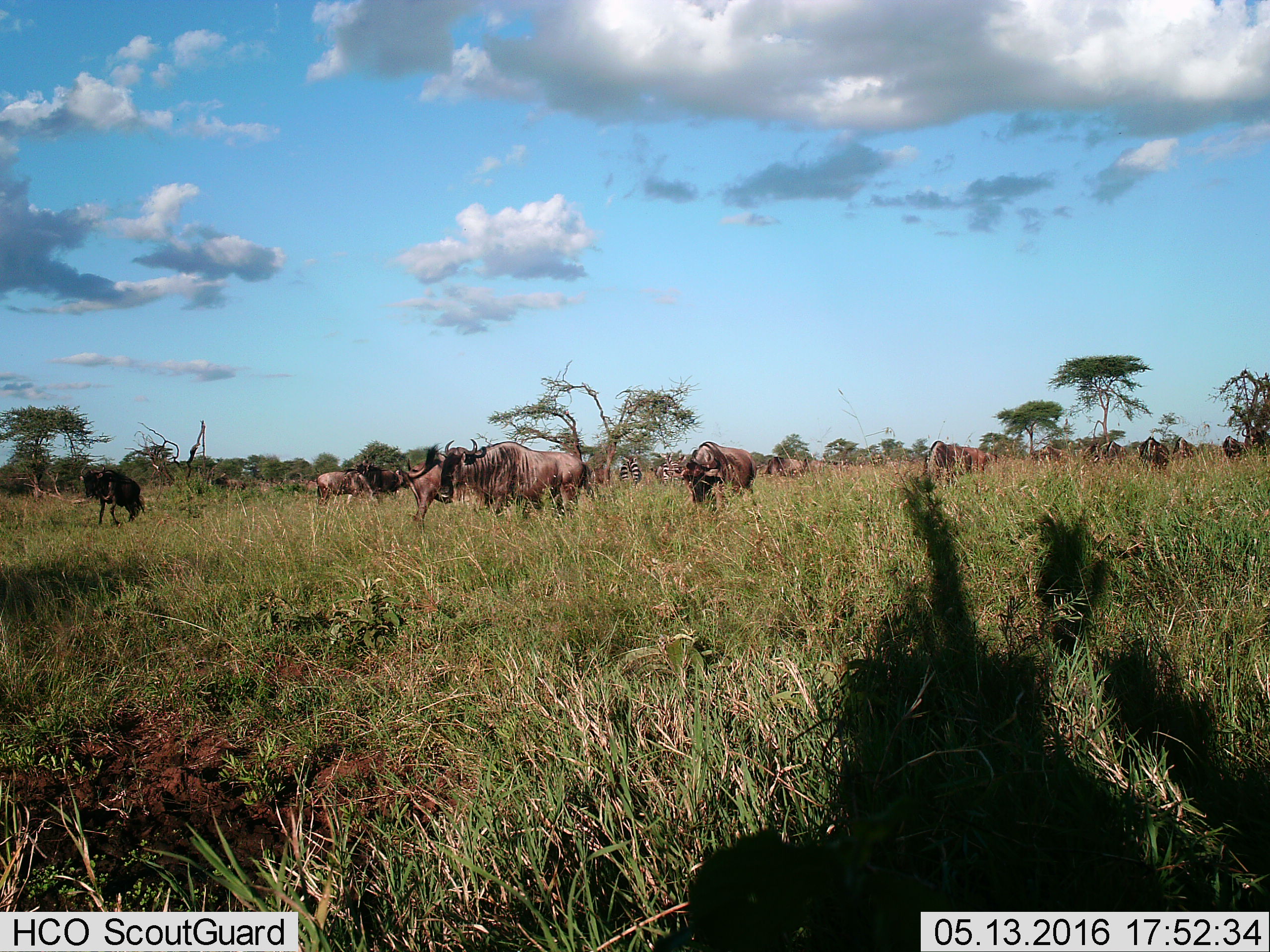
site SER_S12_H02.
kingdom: Animalia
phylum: Chordata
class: Mammalia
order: Artiodactyla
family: Bovidae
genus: Connochaetes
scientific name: Connochaetes taurinus taurinus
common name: blue wildebeest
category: wildebeestblue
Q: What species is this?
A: Wildebeestblue (blue wildebeest) (Connochaetes taurinus taurinus).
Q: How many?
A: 11-50.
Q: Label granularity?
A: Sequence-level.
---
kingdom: Animalia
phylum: Chordata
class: Mammalia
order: Perissodactyla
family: Equidae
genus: Equus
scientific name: Equus quagga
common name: plains zebra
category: zebraplains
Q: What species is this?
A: Zebraplains (plains zebra) (Equus quagga).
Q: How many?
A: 2.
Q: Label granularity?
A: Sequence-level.